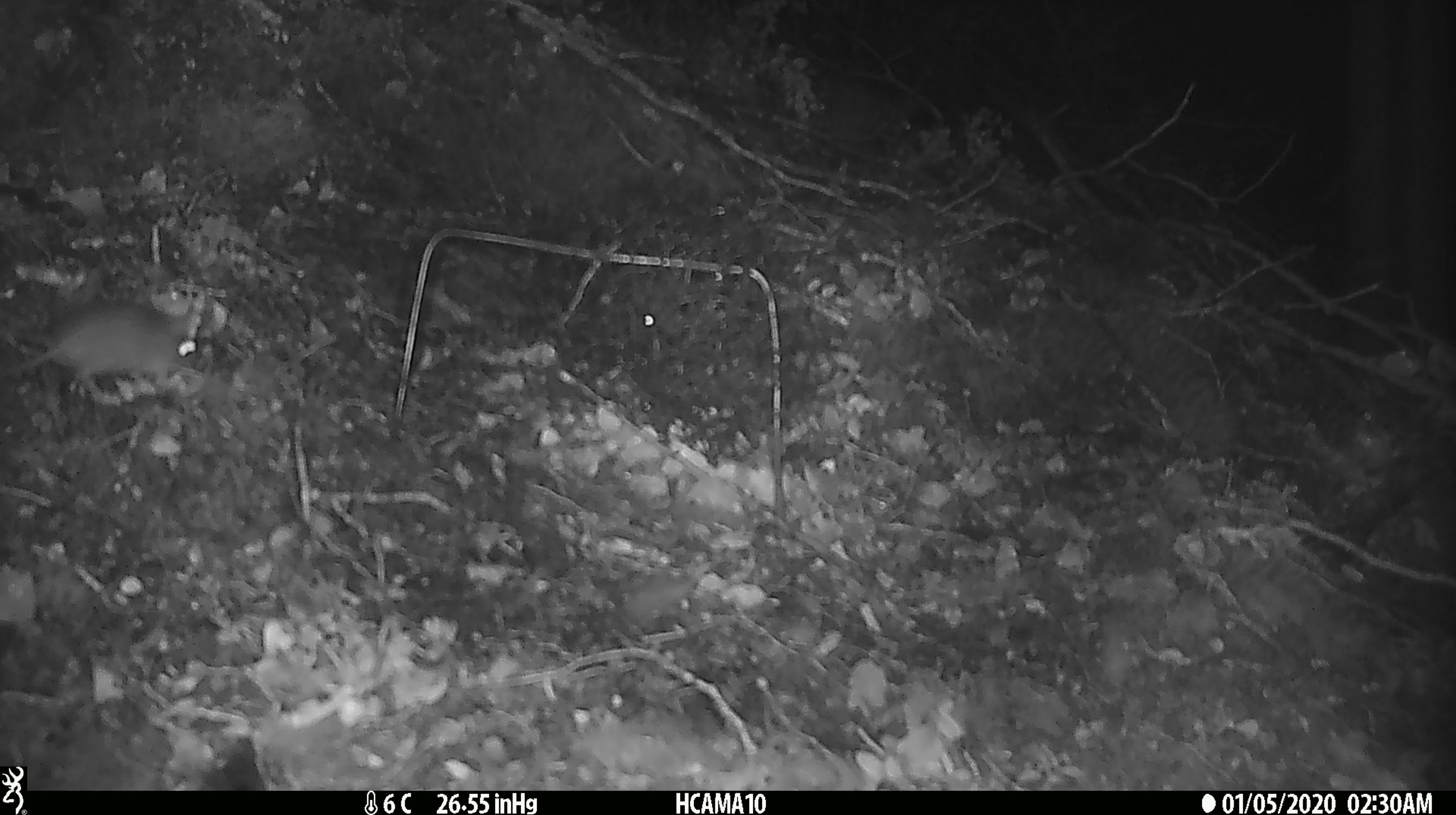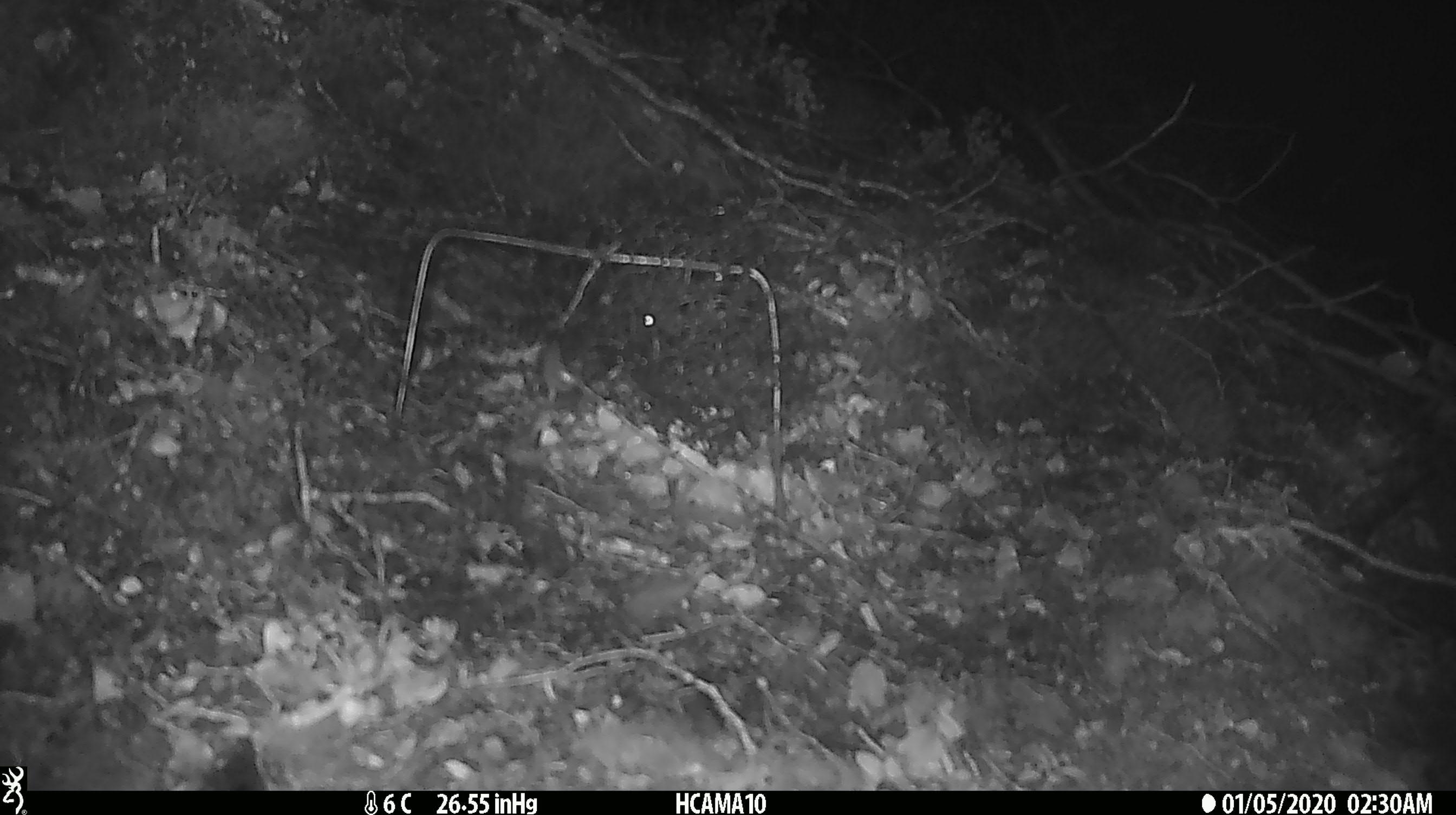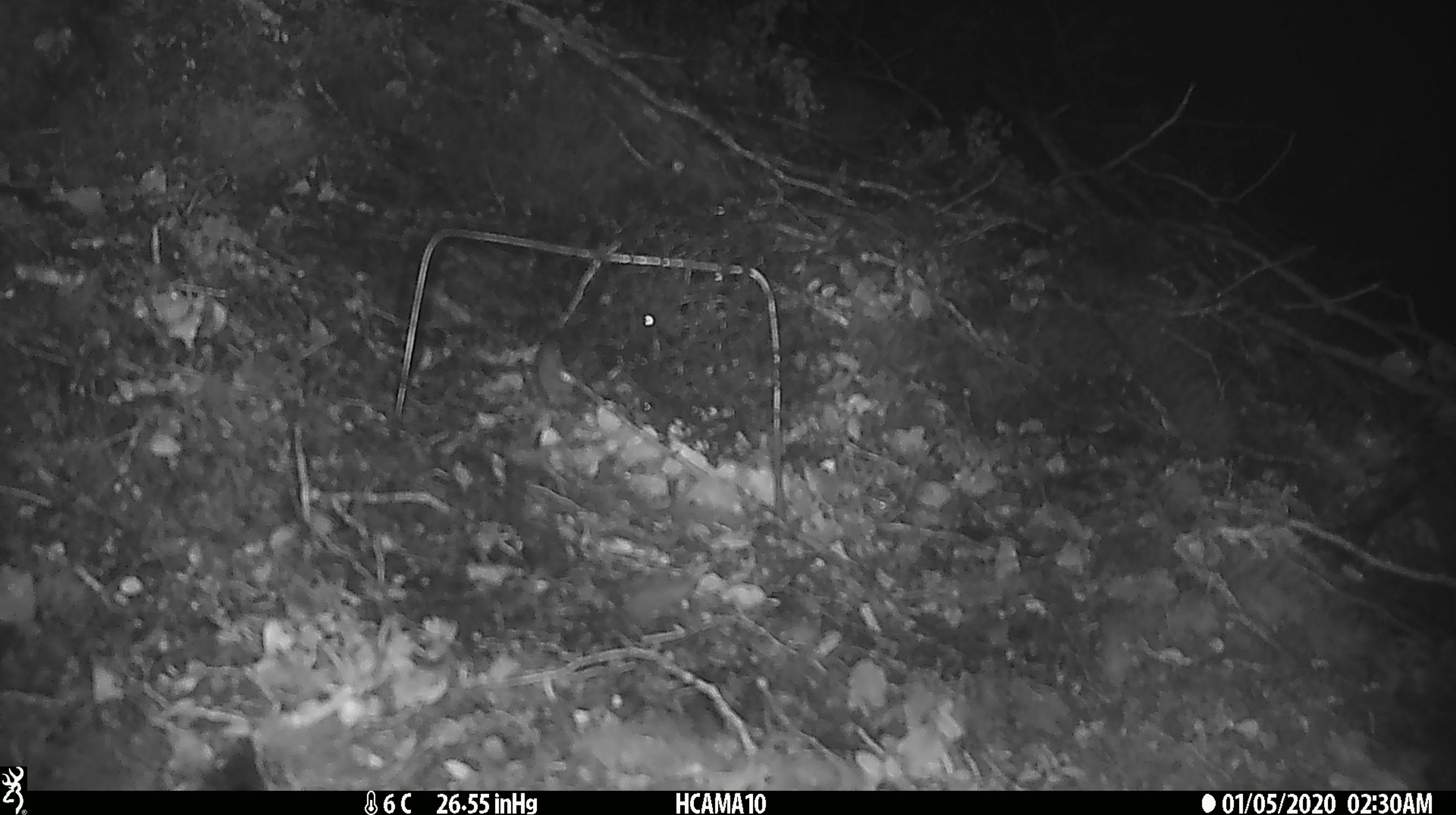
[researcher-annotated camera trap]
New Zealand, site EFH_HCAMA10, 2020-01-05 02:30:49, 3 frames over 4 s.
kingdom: Animalia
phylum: Chordata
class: Mammalia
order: Rodentia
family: Muridae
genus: Mus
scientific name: Mus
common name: mouse